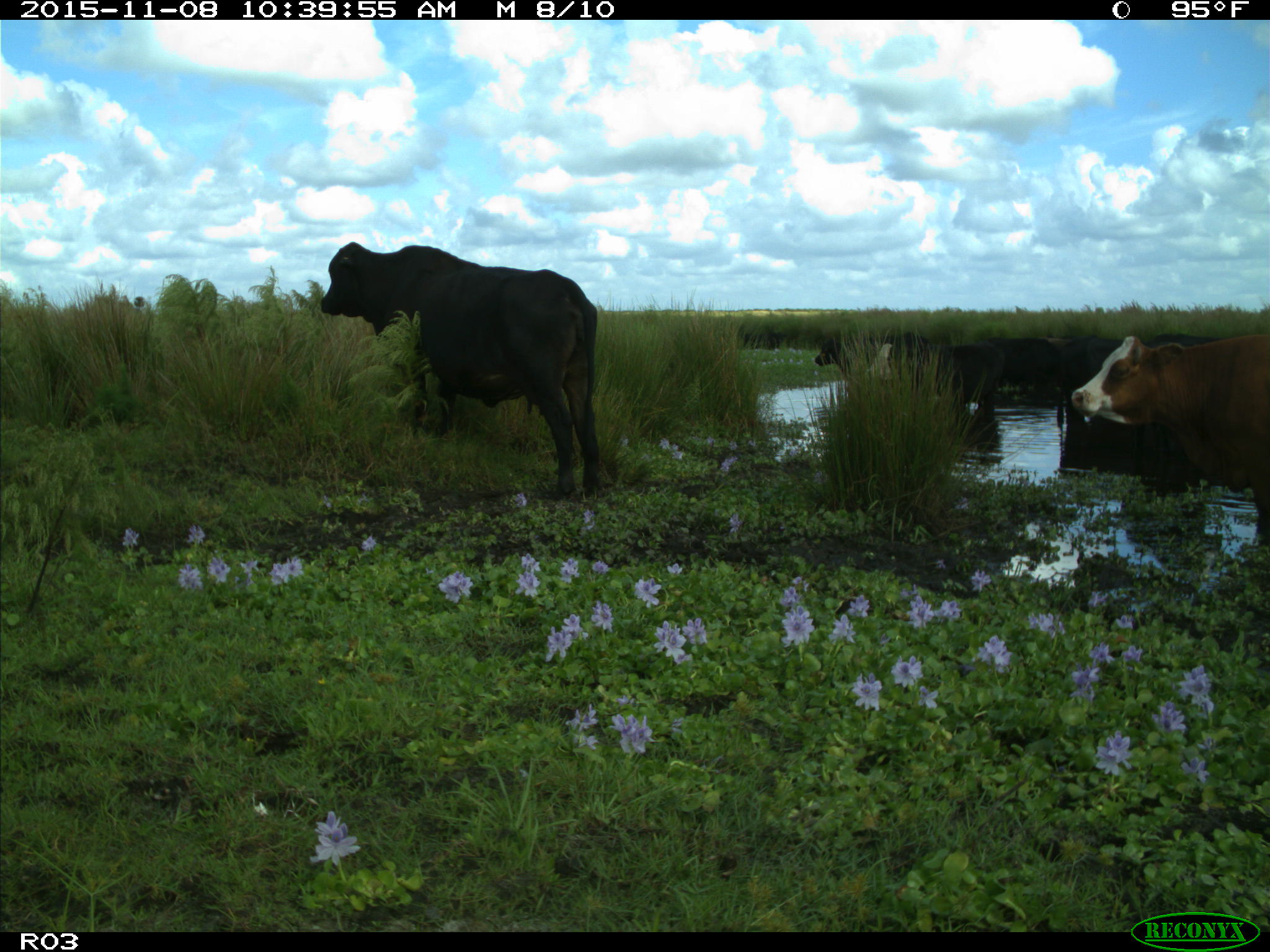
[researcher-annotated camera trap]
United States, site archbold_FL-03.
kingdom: Animalia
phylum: Chordata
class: Mammalia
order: Artiodactyla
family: Bovidae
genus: Bos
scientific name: Bos taurus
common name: domestic cow